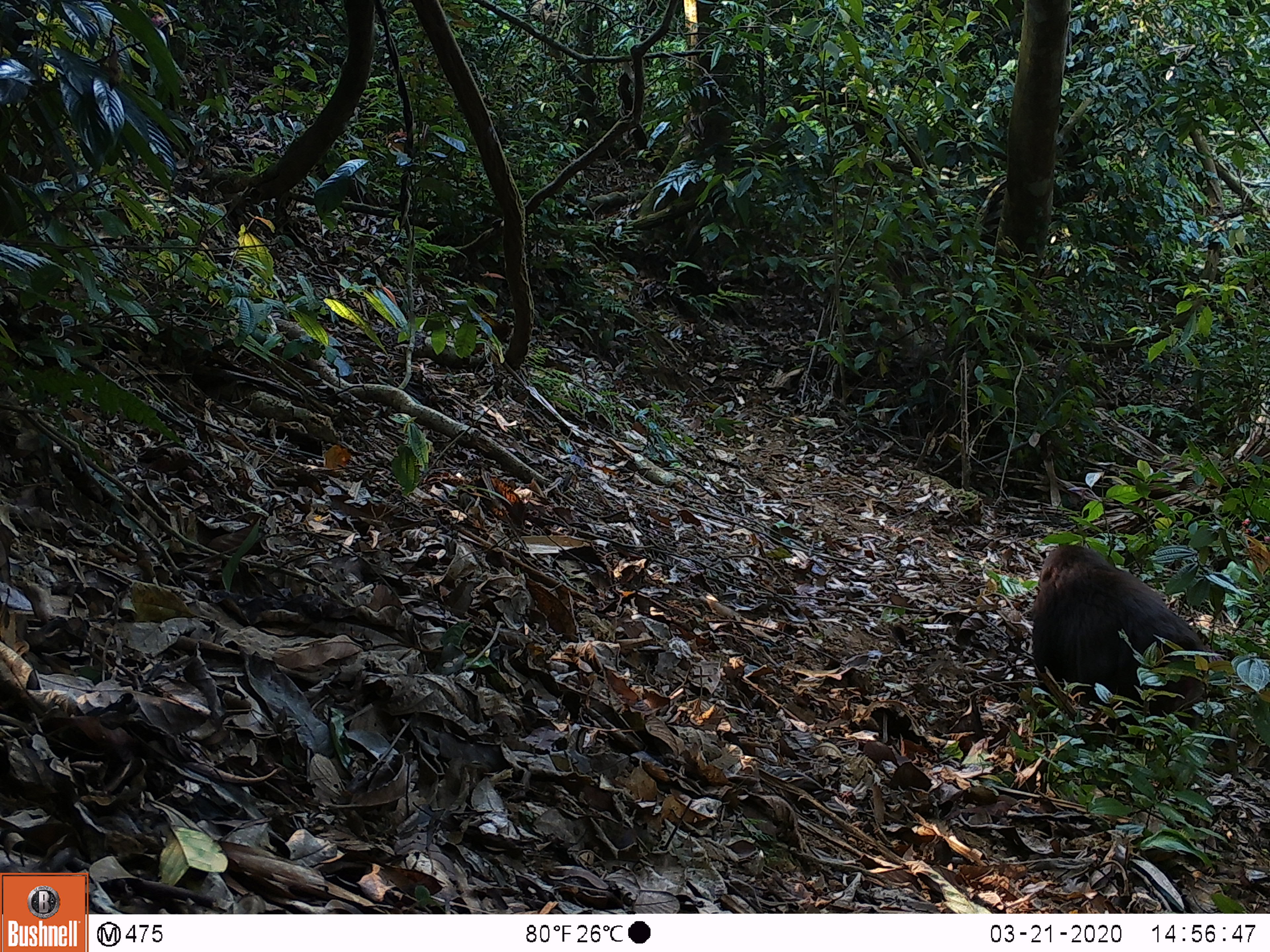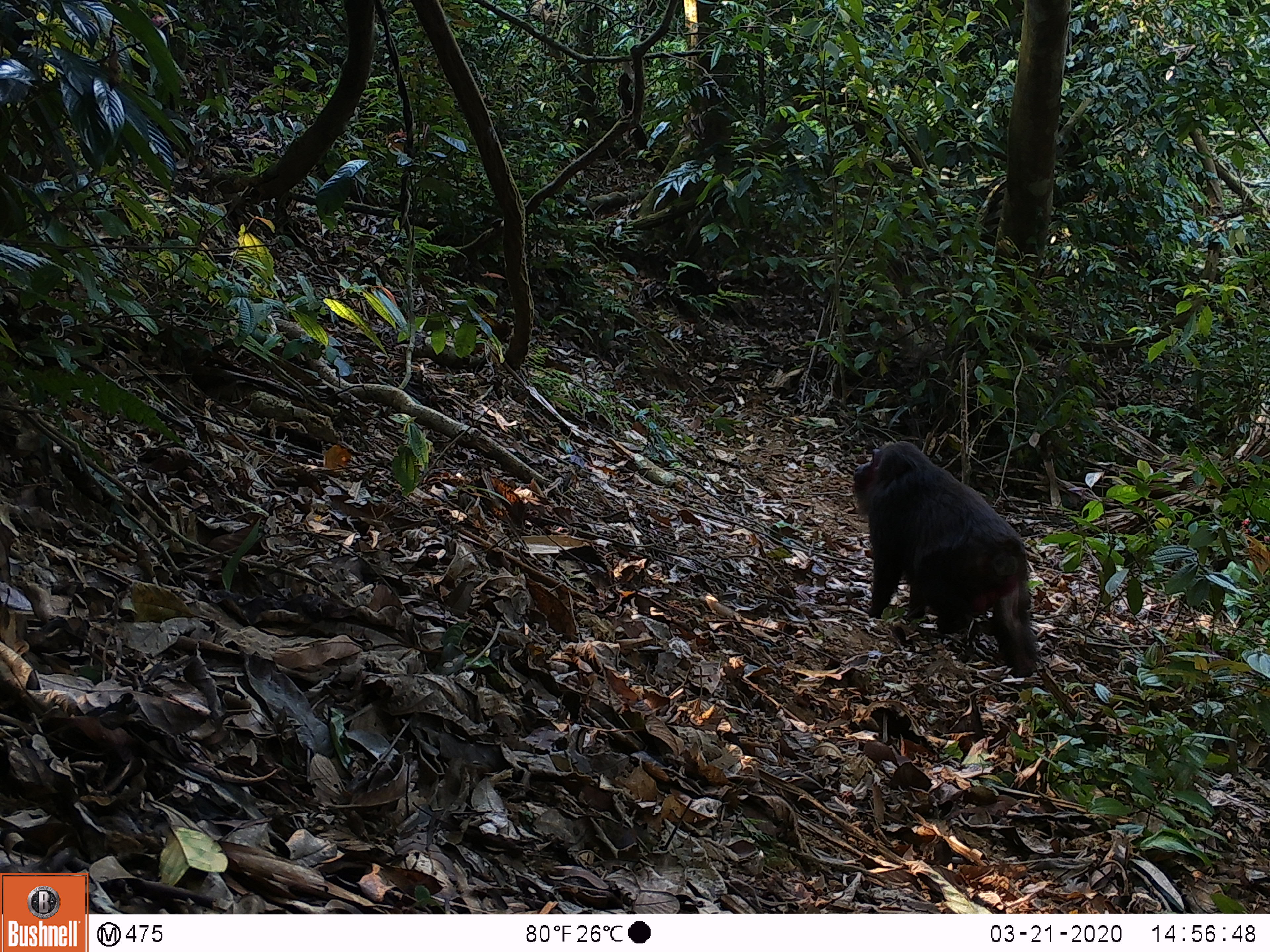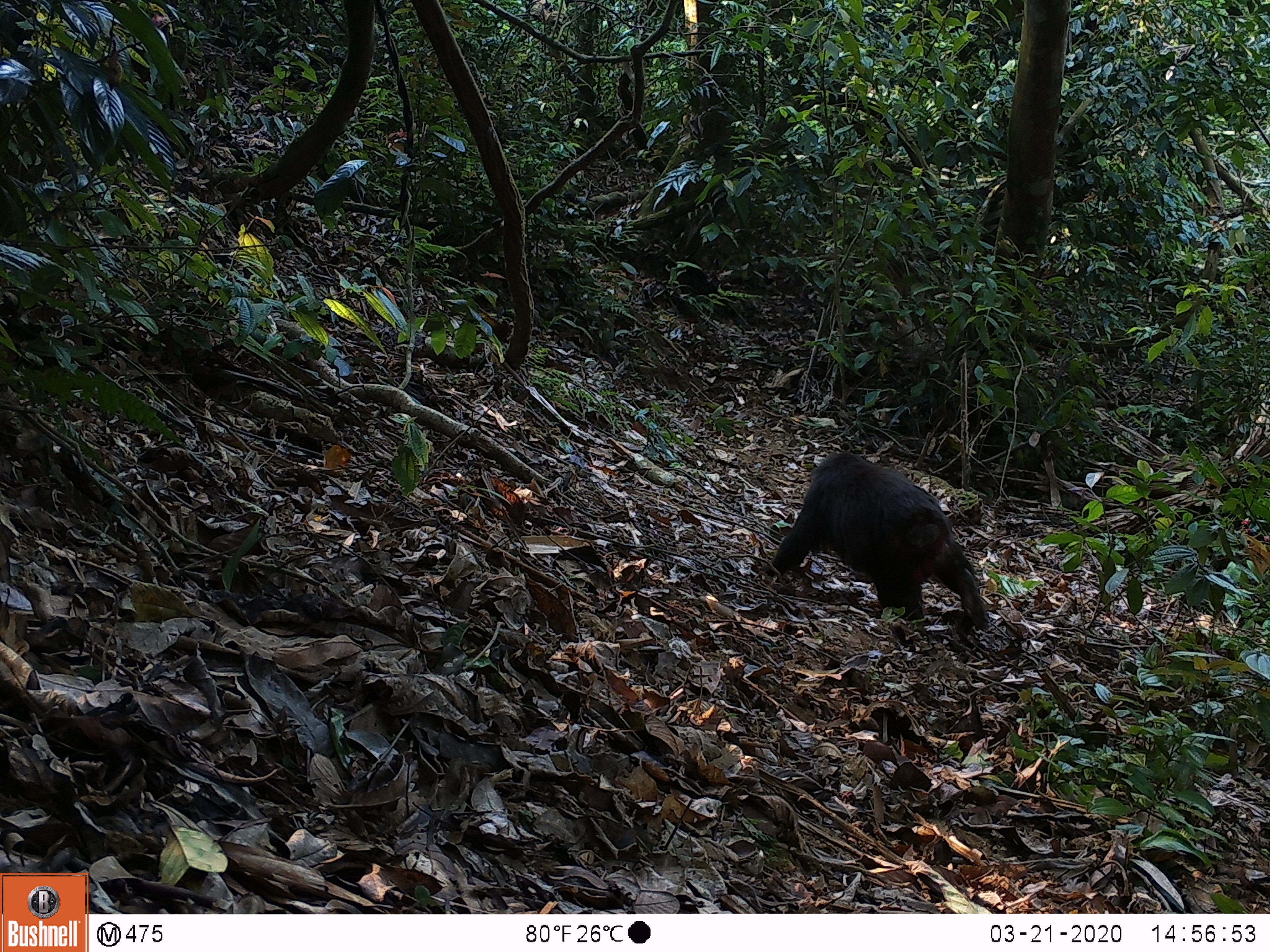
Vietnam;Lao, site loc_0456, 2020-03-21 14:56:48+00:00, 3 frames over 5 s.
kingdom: Animalia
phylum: Chordata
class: Mammalia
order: Primates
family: Cercopithecidae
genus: Macaca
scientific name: Macaca arctoides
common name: stump-tailed macaque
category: stump tailed macaque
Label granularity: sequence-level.